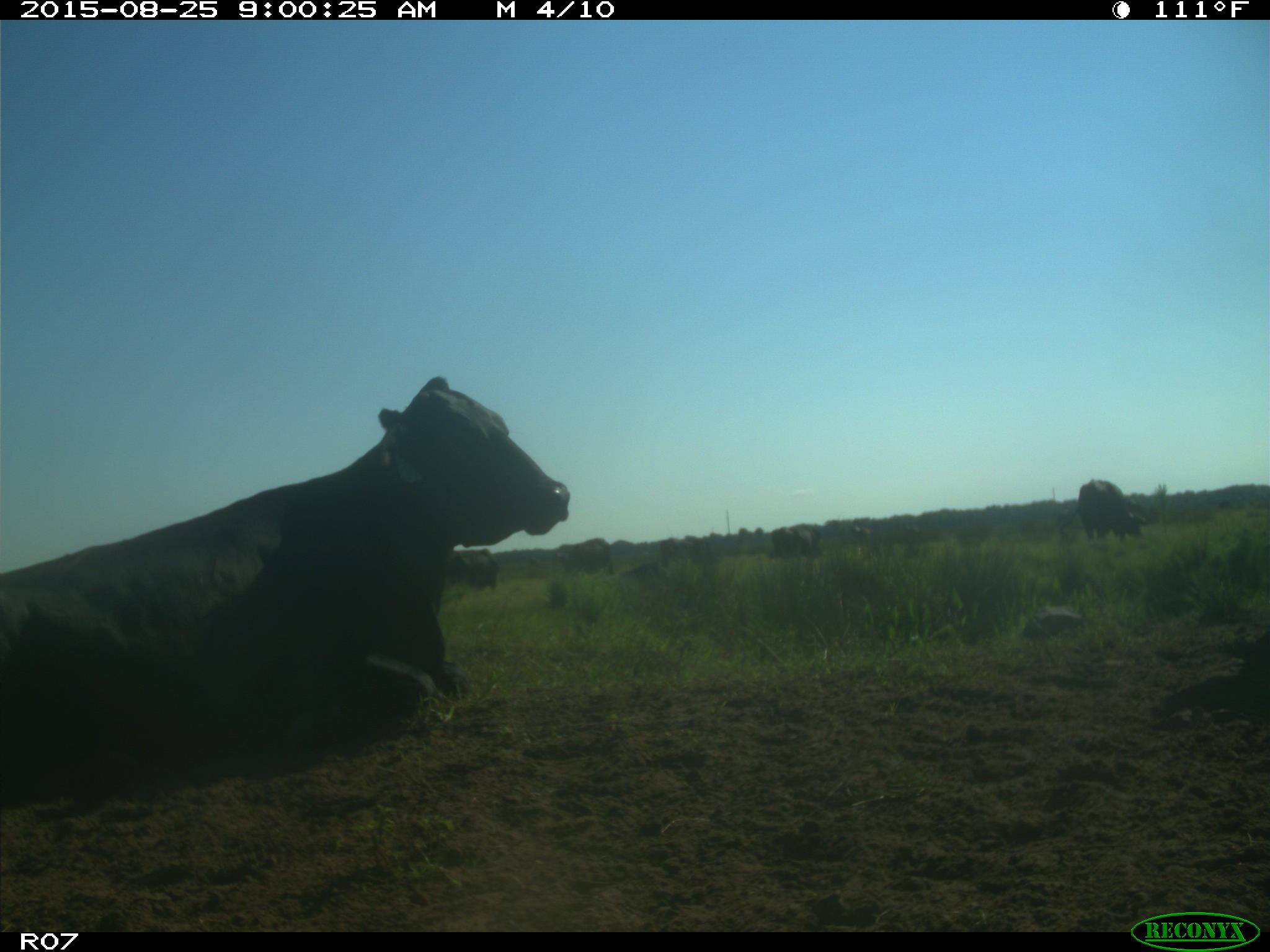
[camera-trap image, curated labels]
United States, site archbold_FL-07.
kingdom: Animalia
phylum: Chordata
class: Mammalia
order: Artiodactyla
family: Bovidae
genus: Bos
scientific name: Bos taurus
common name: domestic cow